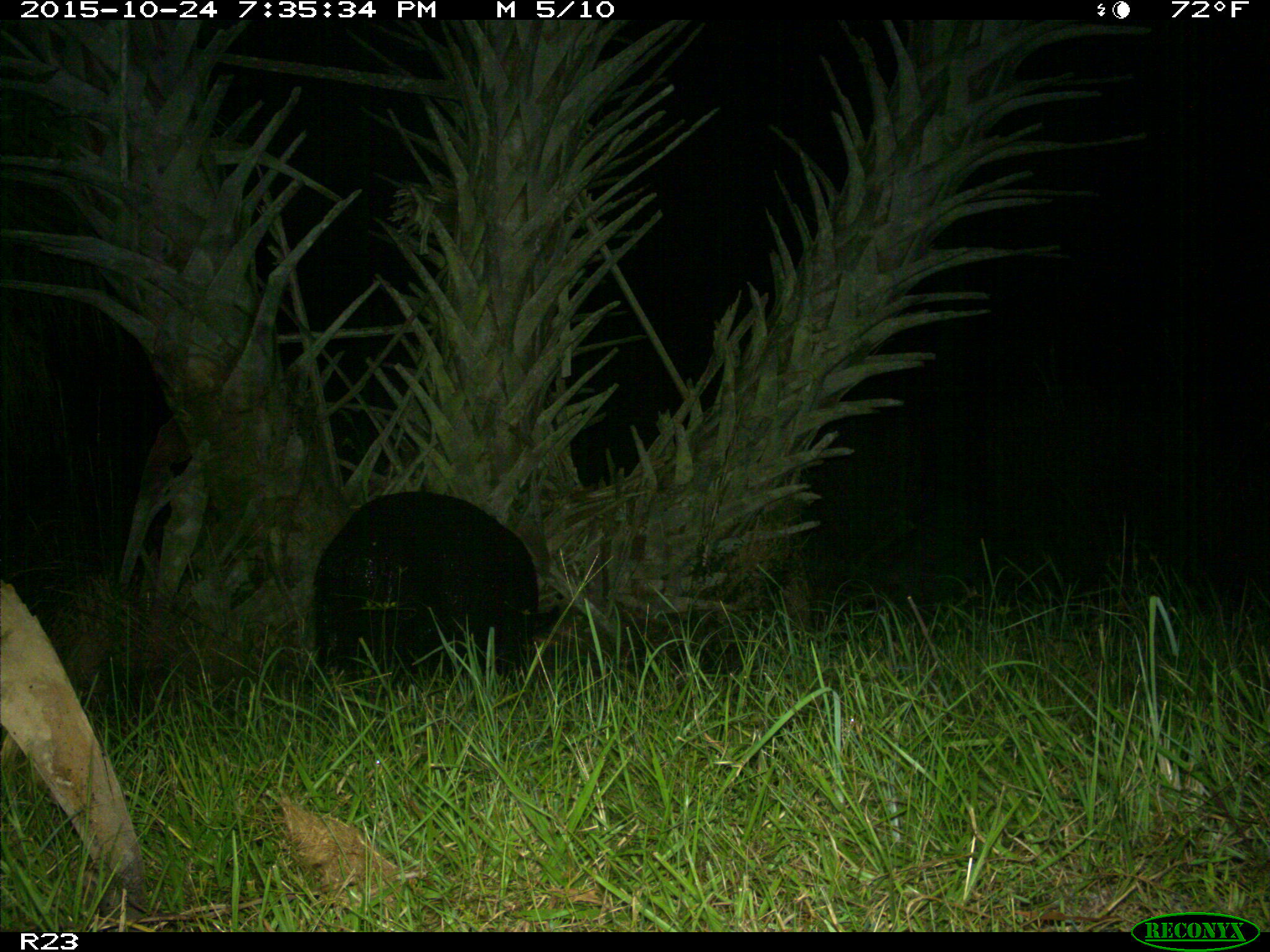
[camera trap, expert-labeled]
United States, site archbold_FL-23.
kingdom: Animalia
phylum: Chordata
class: Mammalia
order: Artiodactyla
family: Suidae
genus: Sus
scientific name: Sus scrofa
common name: wild boar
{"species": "Sus scrofa (wild boar)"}